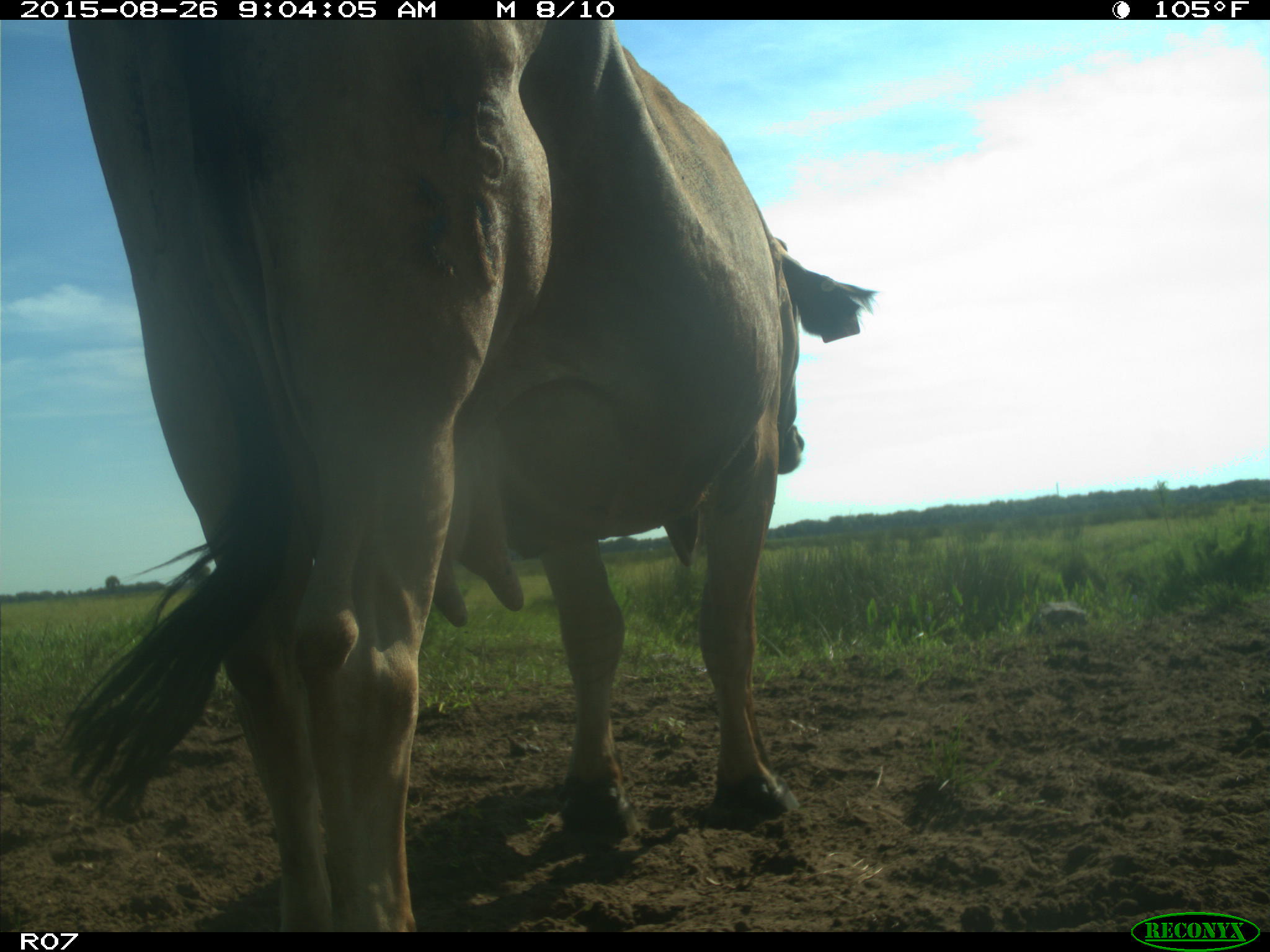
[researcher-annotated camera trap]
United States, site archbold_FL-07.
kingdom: Animalia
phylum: Chordata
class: Mammalia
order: Artiodactyla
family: Bovidae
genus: Bos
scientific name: Bos taurus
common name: domestic cow